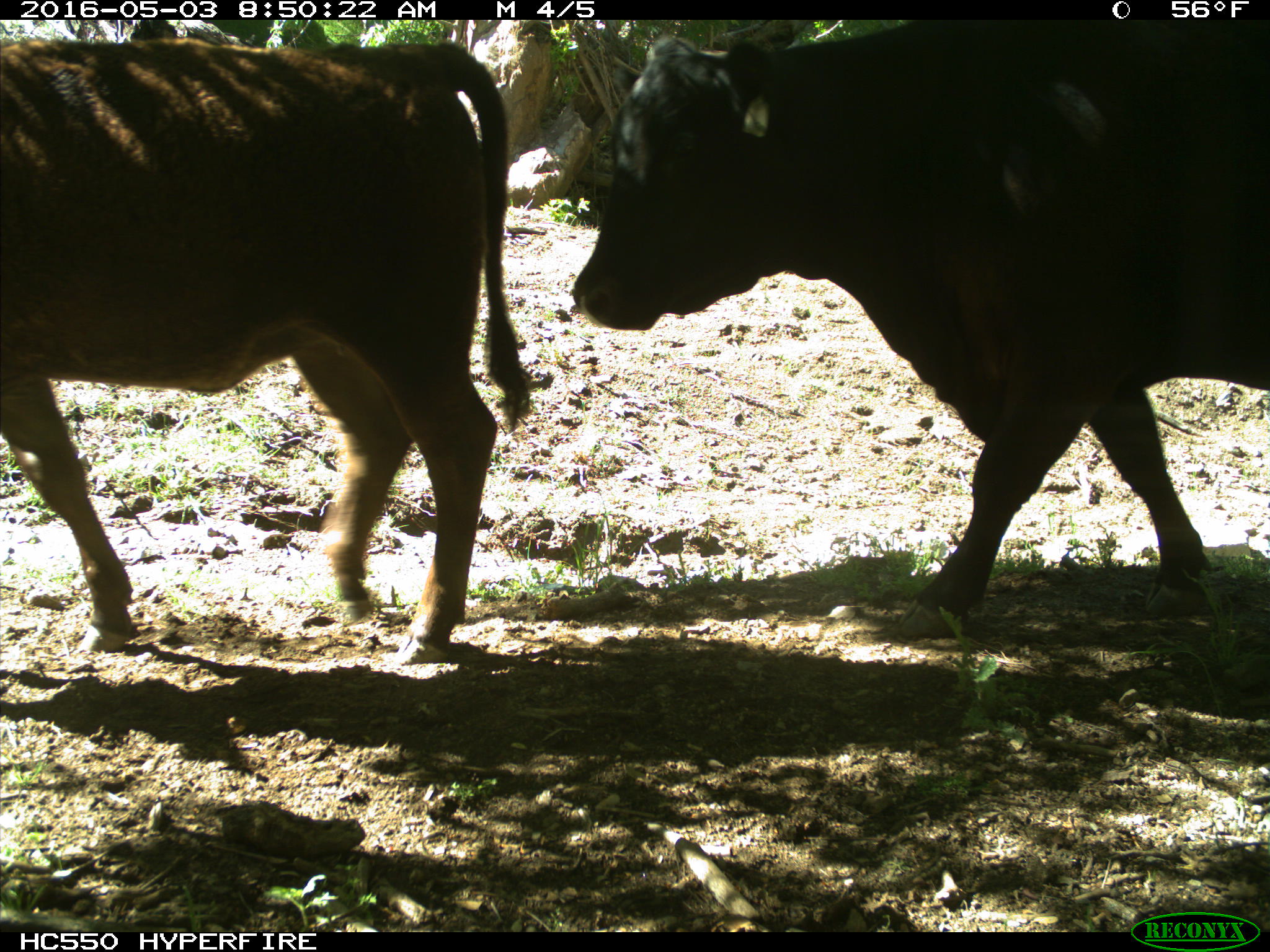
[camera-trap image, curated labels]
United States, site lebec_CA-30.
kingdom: Animalia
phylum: Chordata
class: Mammalia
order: Artiodactyla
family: Bovidae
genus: Bos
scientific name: Bos taurus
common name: domestic cow